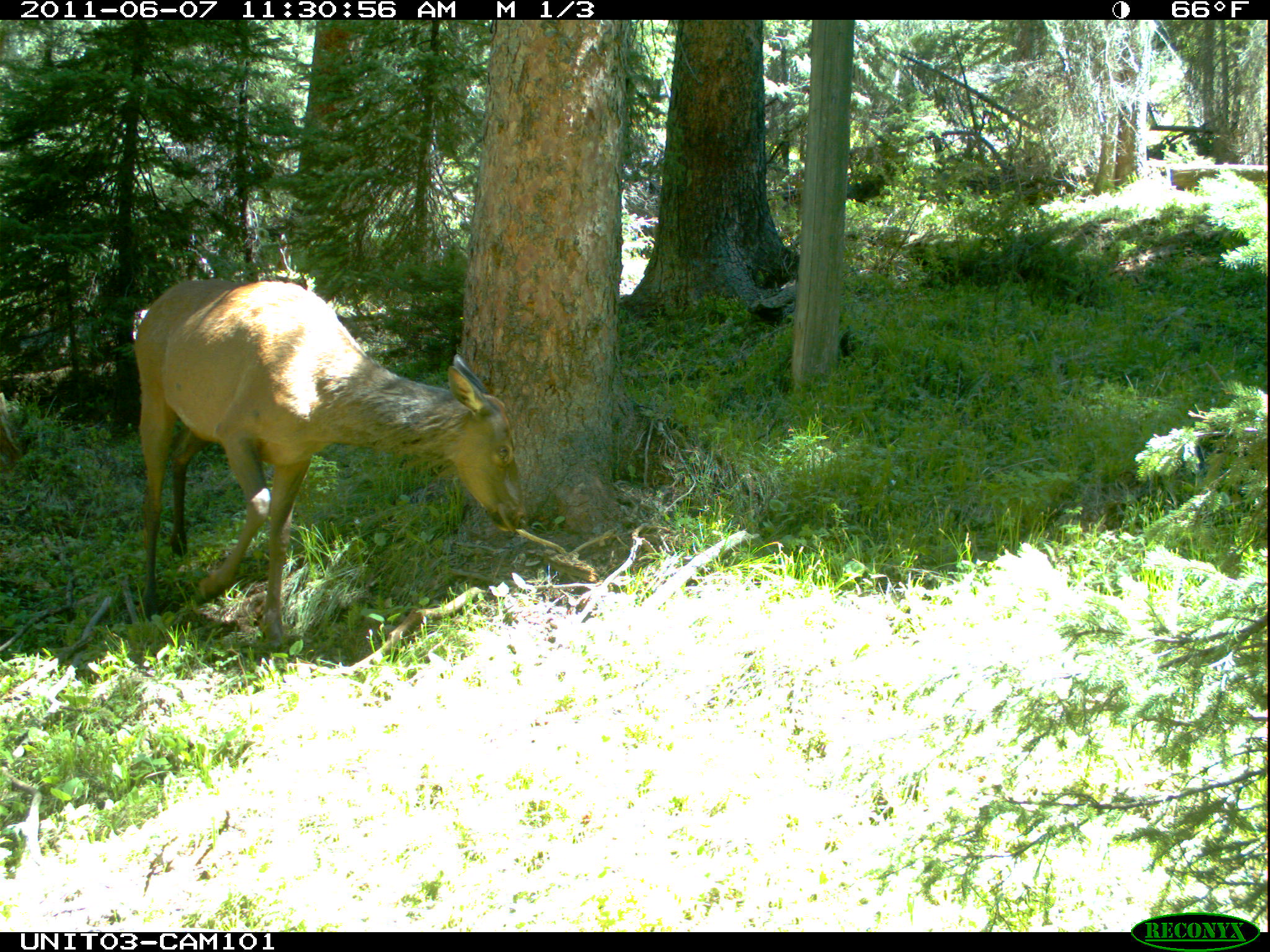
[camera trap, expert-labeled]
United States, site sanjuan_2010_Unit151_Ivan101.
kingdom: Animalia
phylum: Chordata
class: Mammalia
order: Artiodactyla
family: Cervidae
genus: Cervus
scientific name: Cervus elaphus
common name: red deer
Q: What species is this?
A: Cervus elaphus (red deer).